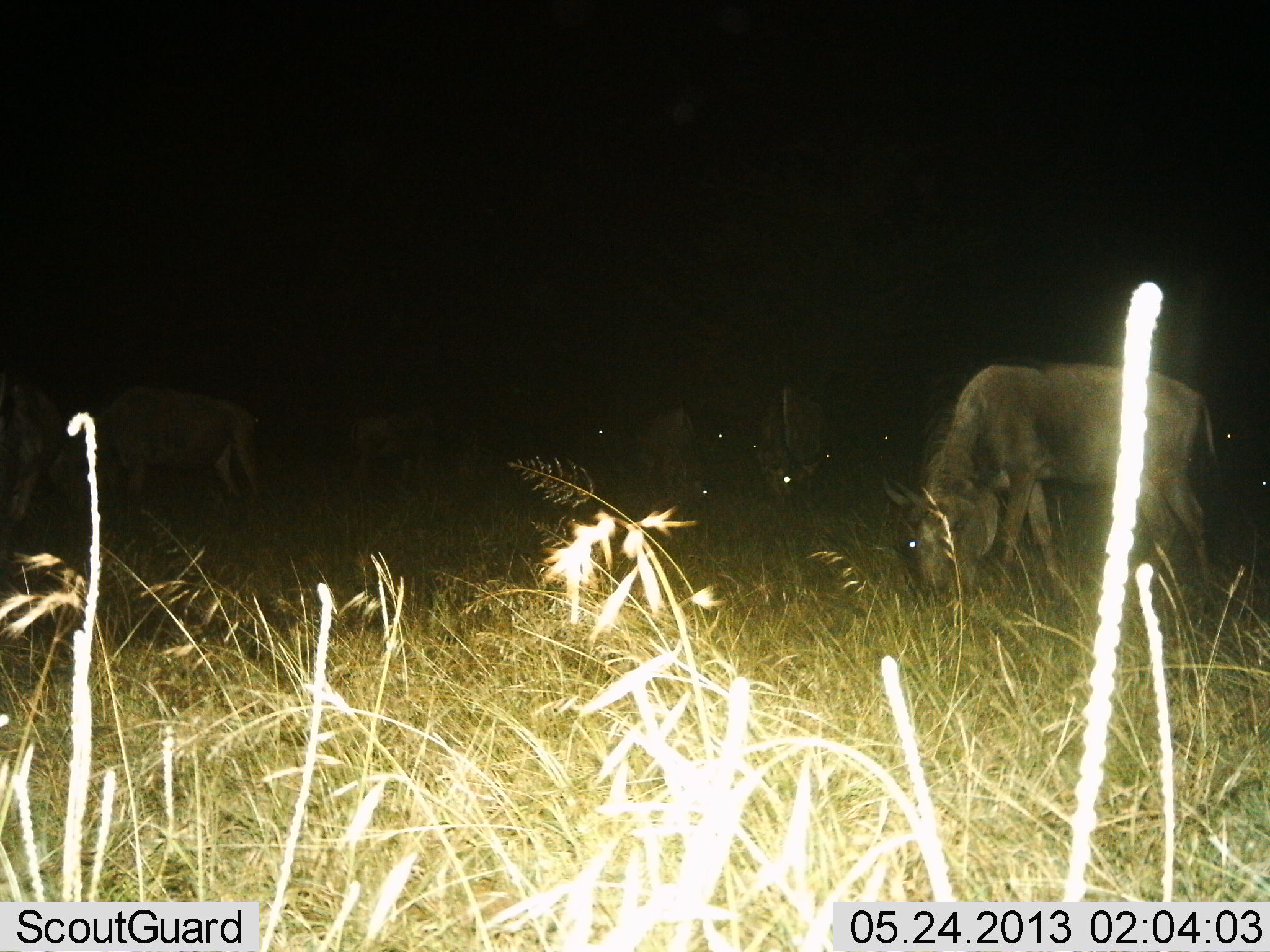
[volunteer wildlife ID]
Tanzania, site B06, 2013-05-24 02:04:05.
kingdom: Animalia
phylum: Chordata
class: Mammalia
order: Artiodactyla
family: Bovidae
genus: Connochaetes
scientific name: Connochaetes taurinus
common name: blue wildebeest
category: wildebeest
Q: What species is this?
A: Wildebeest (blue wildebeest) (Connochaetes taurinus).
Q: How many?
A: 6.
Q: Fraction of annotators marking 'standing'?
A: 41%.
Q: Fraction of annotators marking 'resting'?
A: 11%.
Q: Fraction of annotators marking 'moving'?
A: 15%.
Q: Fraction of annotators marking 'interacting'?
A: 7%.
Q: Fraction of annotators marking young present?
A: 0%.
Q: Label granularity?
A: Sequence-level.